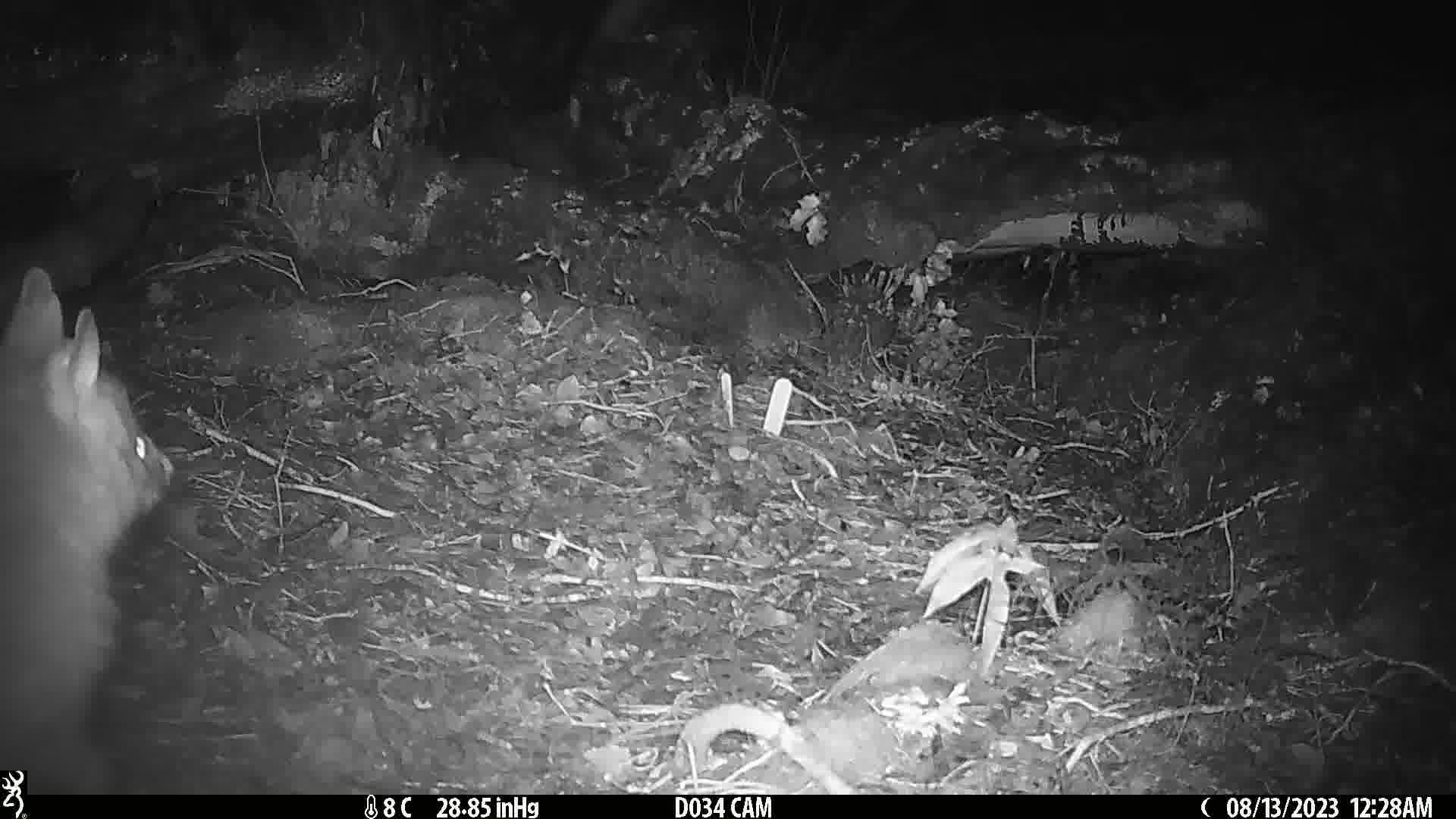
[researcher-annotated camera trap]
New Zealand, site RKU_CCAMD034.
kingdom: Animalia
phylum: Chordata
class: Mammalia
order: Diprotodontia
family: Phalangeridae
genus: Trichosurus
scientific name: Trichosurus vulpecula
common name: common brushtail possum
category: possum